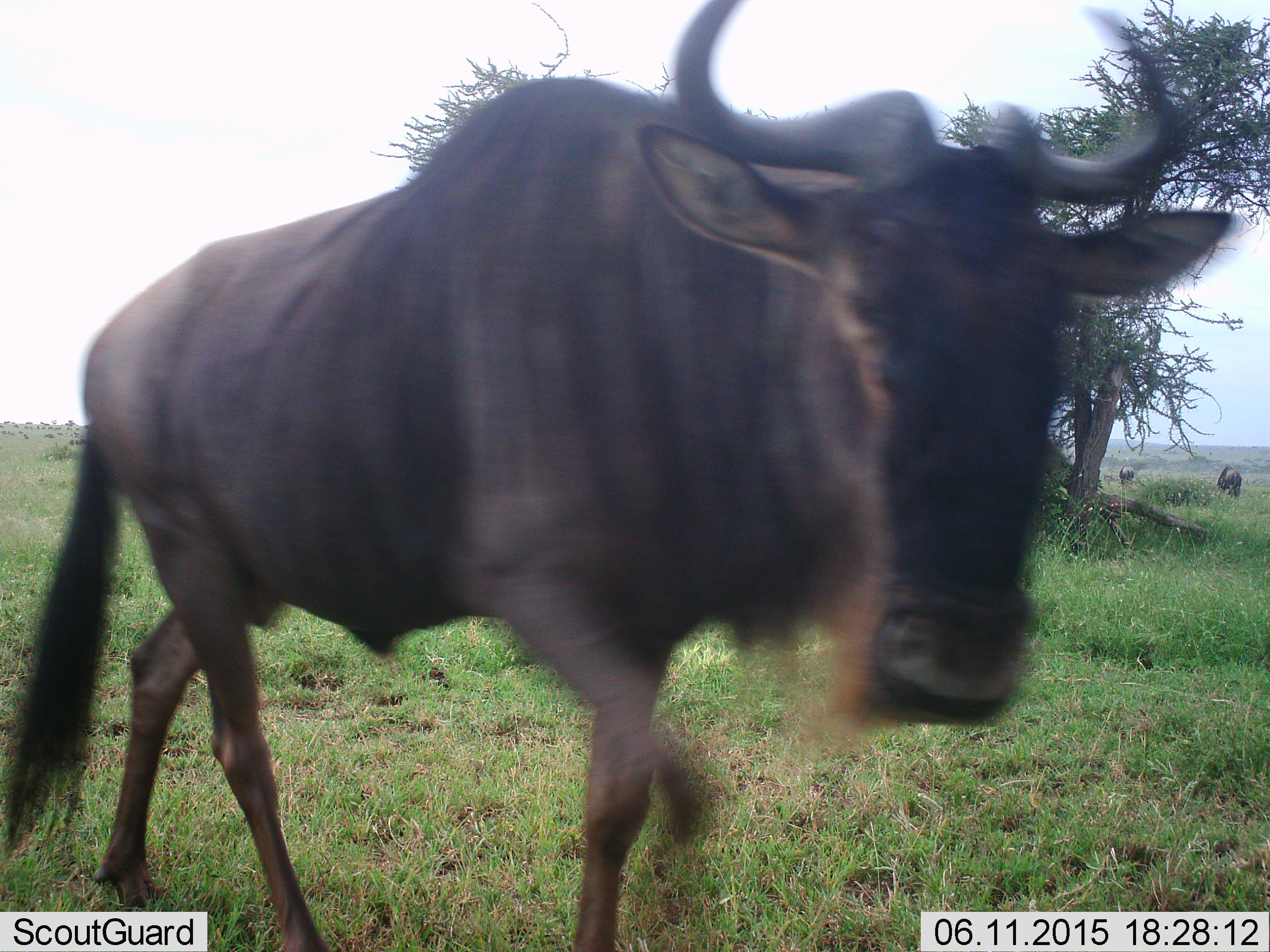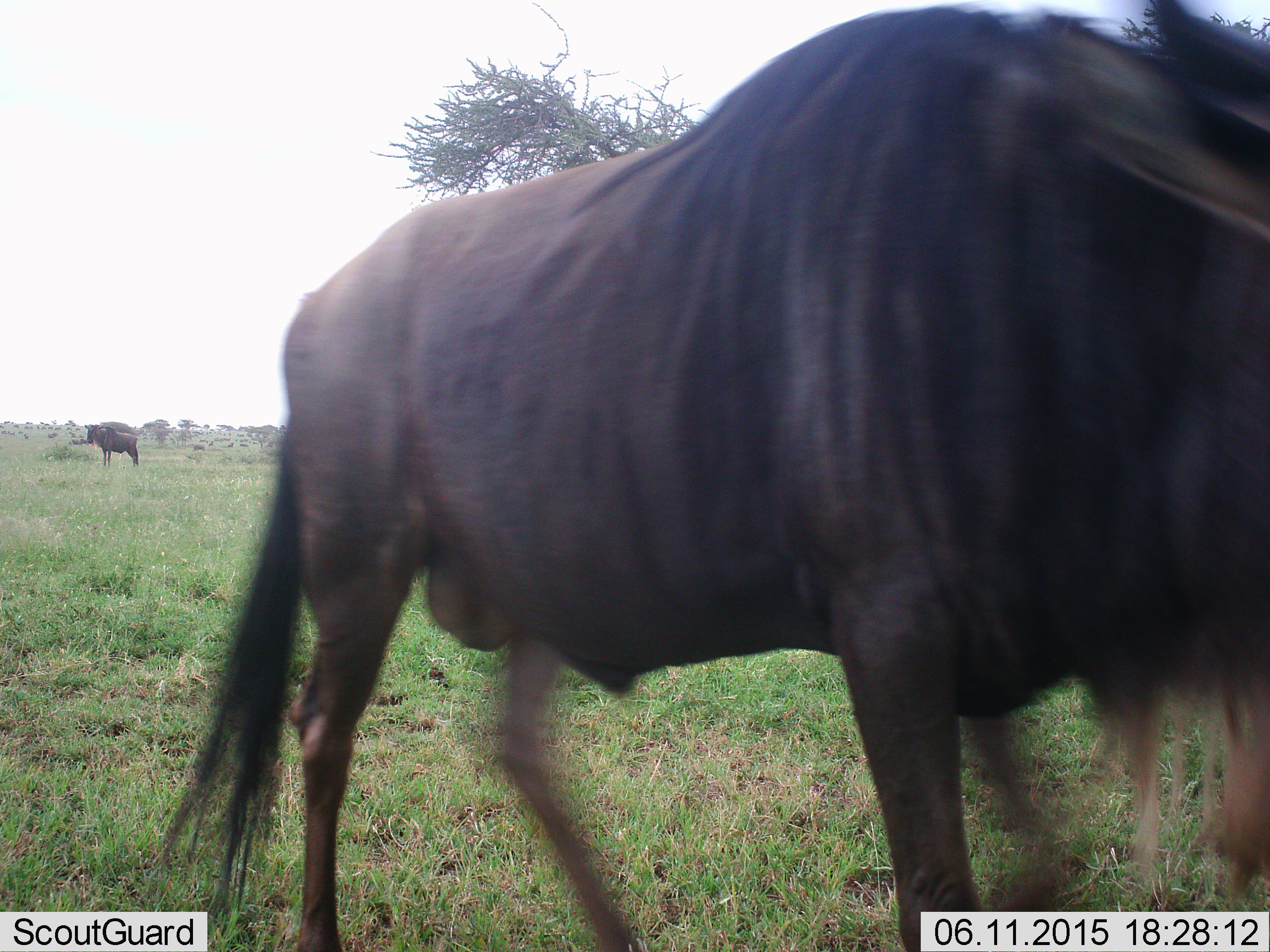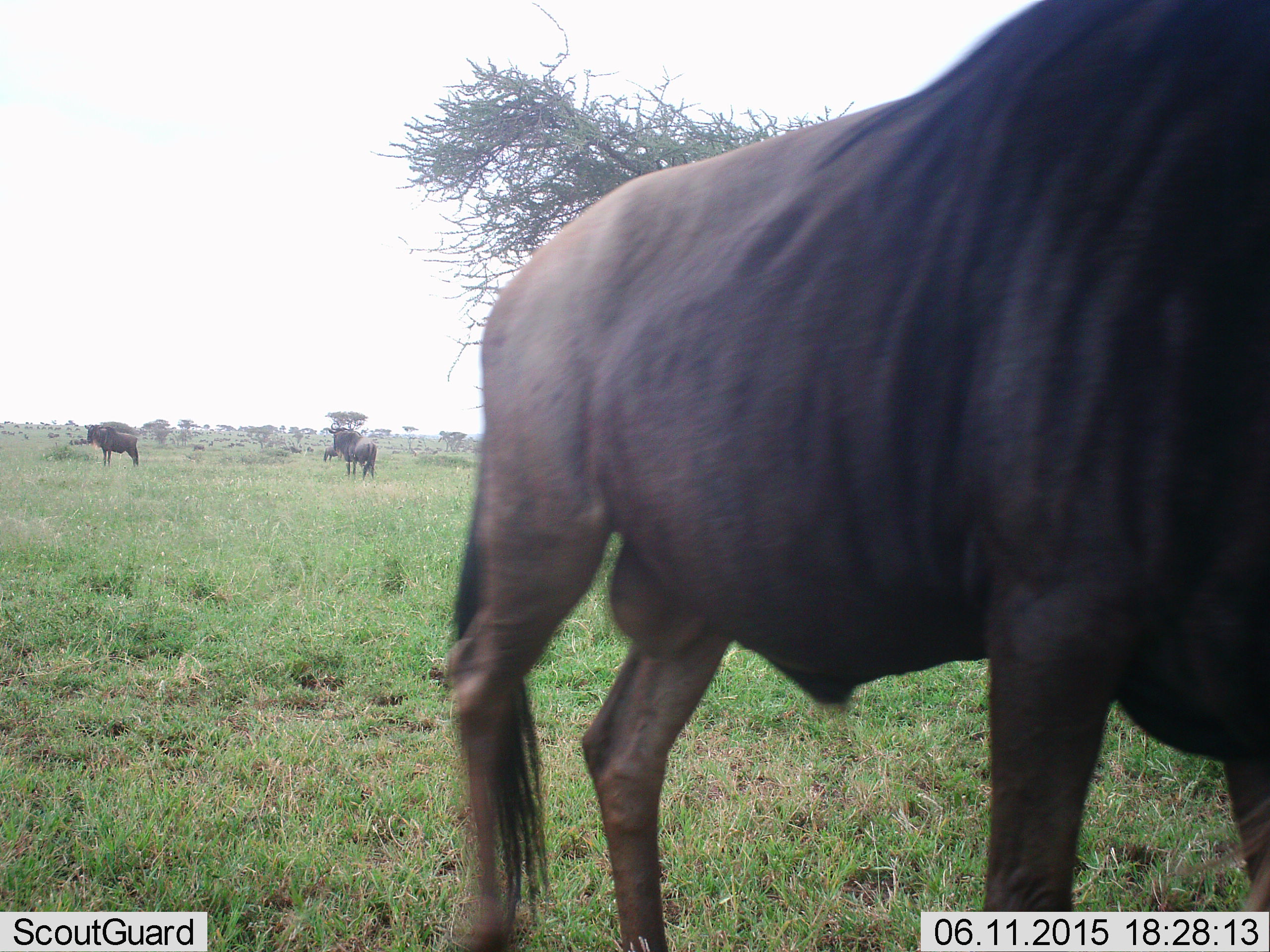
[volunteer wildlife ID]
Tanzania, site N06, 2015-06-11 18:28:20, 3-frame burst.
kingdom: Animalia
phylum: Chordata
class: Mammalia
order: Artiodactyla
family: Bovidae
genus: Connochaetes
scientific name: Connochaetes taurinus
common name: blue wildebeest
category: wildebeest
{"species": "wildebeest (blue wildebeest) (Connochaetes taurinus)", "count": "4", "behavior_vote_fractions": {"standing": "60%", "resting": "10%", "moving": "90%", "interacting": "0%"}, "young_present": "0%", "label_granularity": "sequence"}